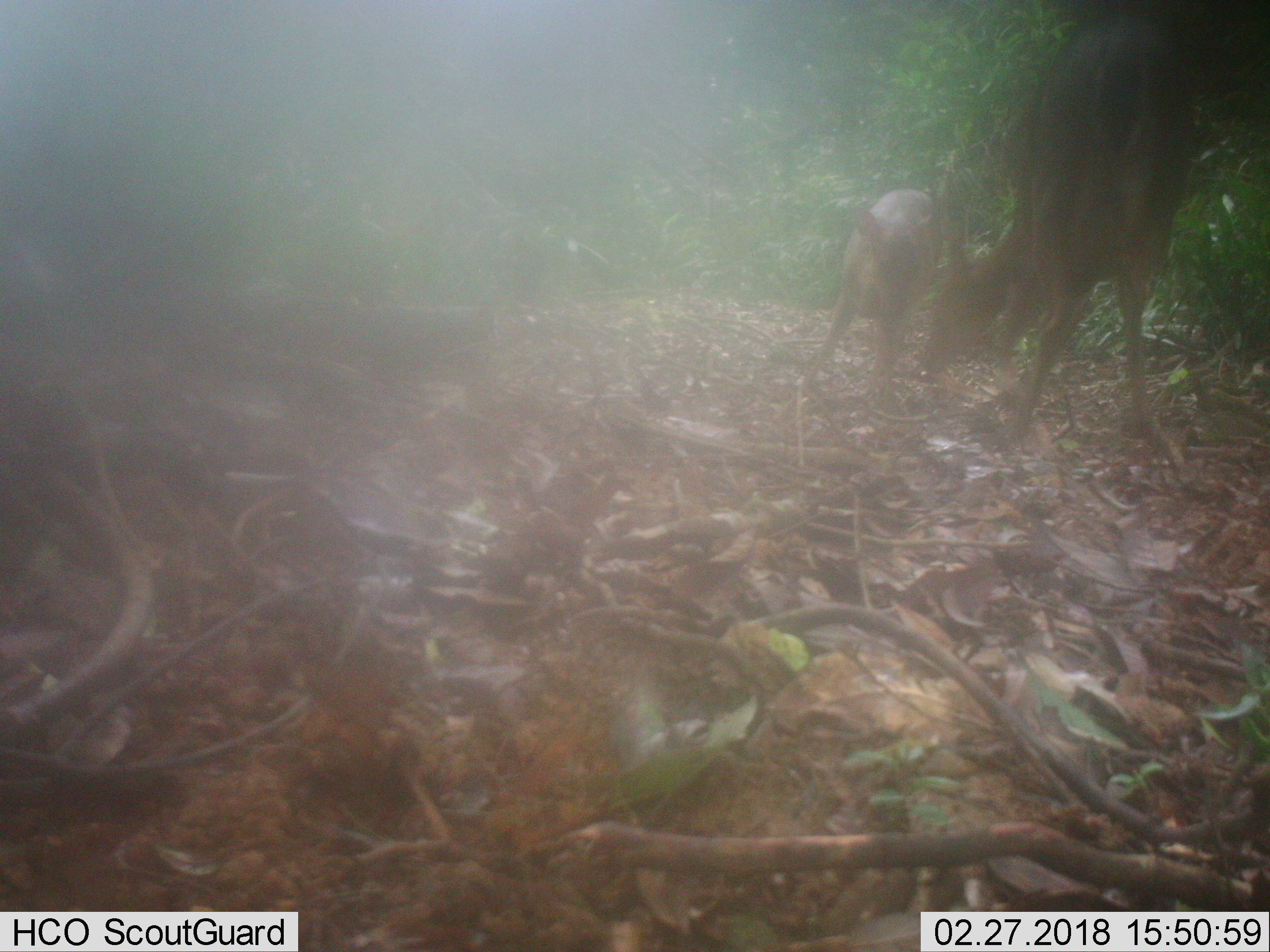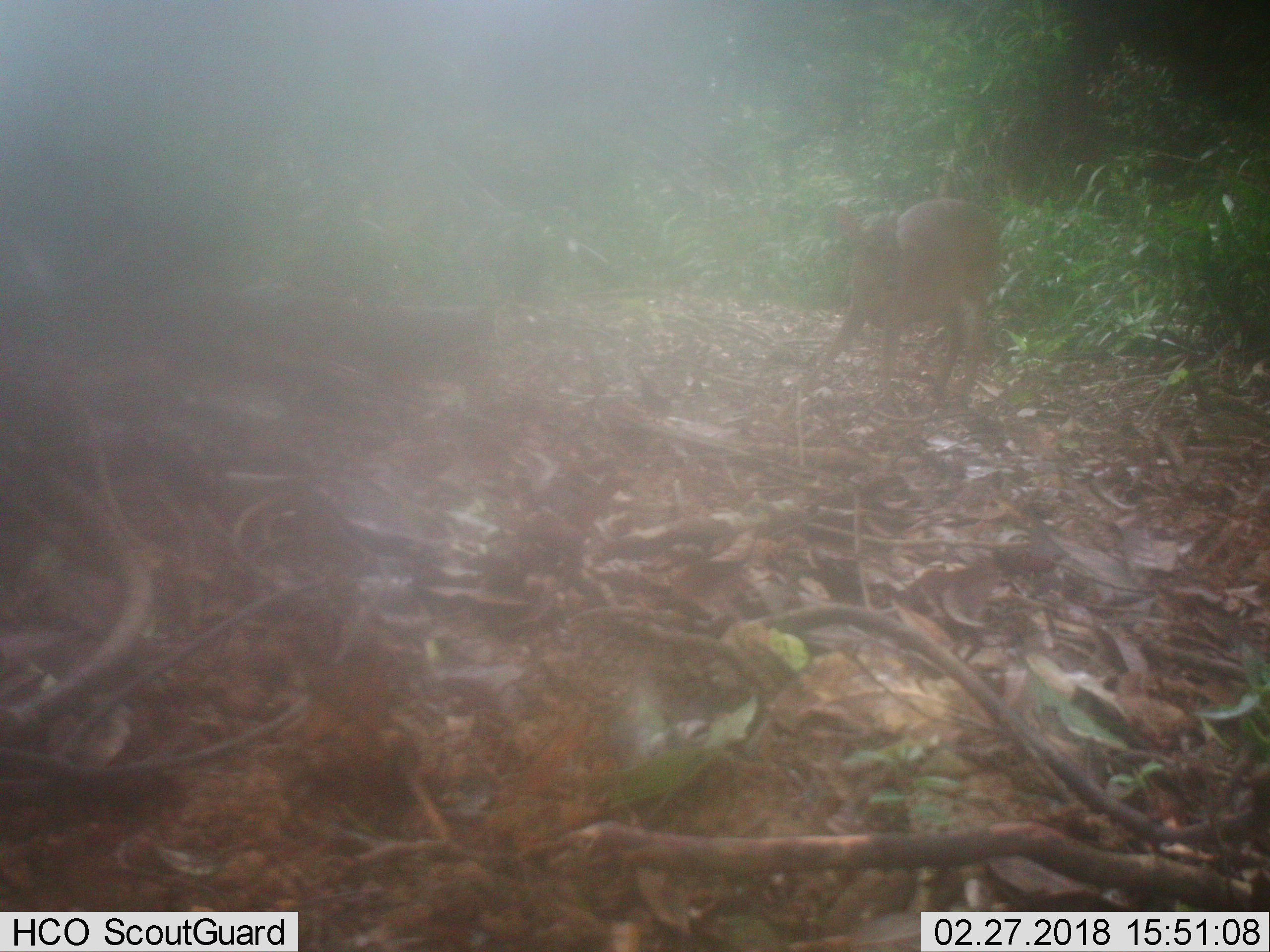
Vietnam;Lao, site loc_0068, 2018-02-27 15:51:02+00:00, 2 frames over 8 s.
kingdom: Animalia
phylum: Chordata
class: Mammalia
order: Artiodactyla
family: Cervidae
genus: Muntiacus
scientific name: Muntiacus vuquangensis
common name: large-antlered muntjac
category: large antlered muntjac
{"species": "large antlered muntjac (large-antlered muntjac) (Muntiacus vuquangensis)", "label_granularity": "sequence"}